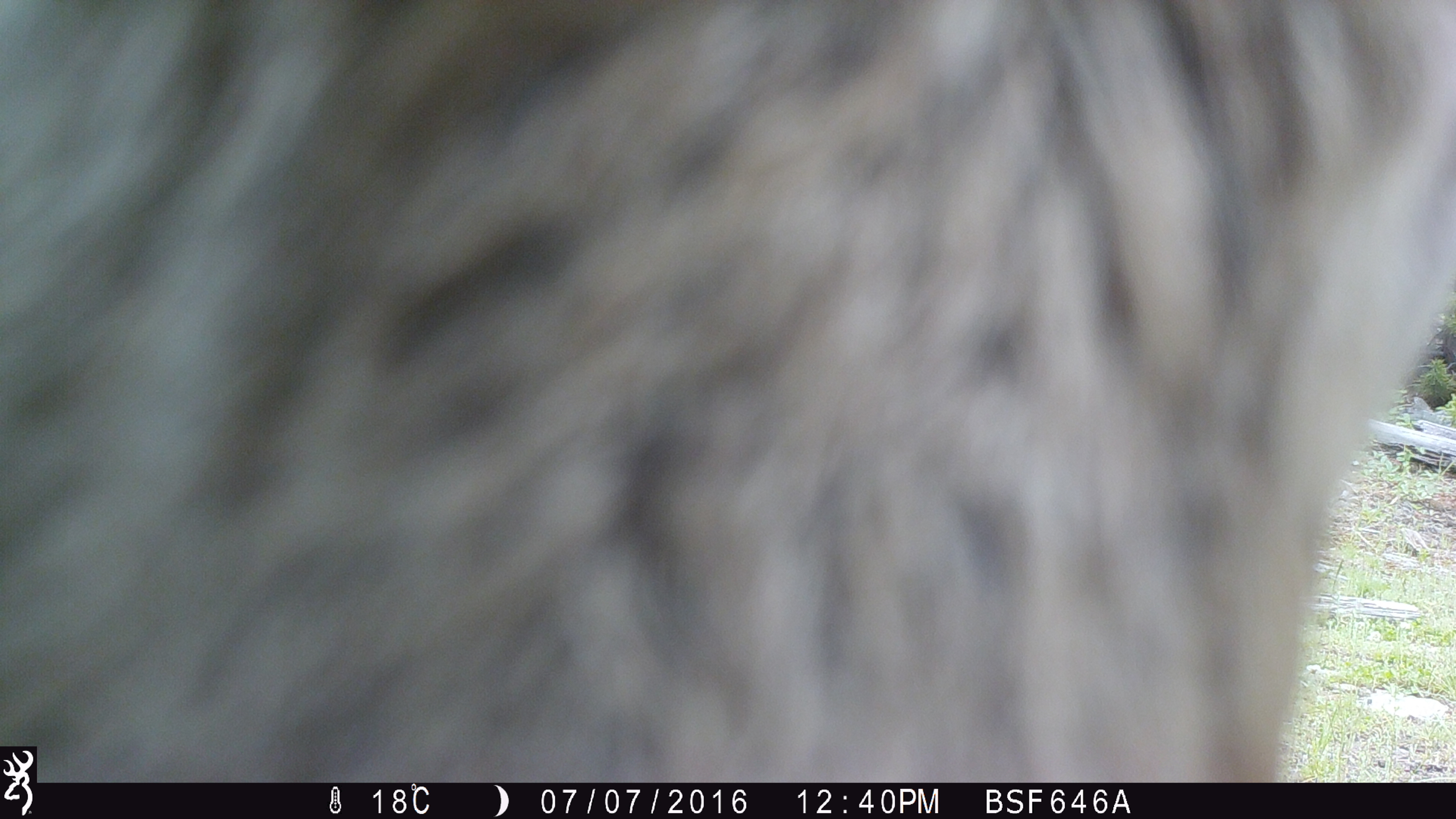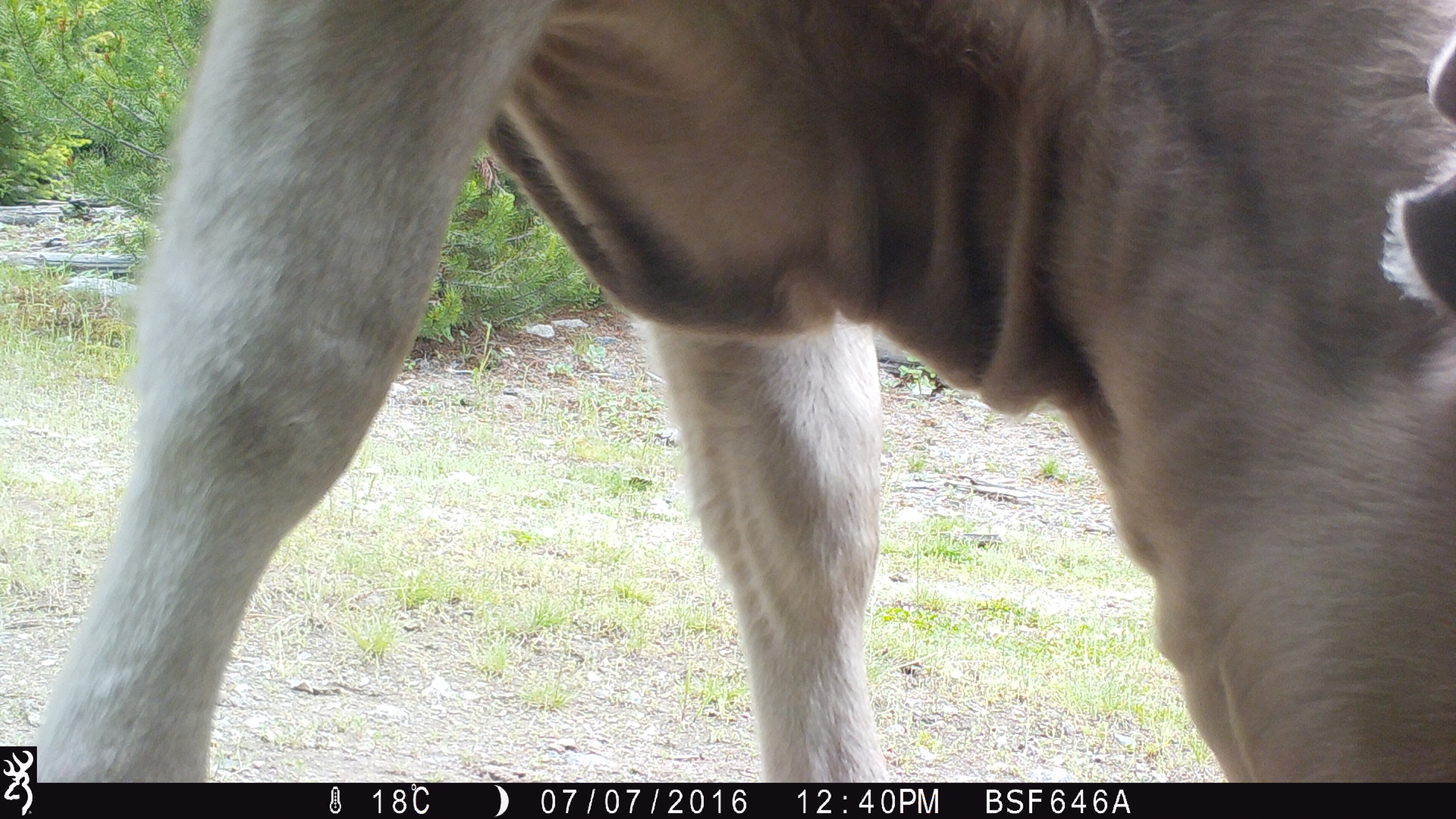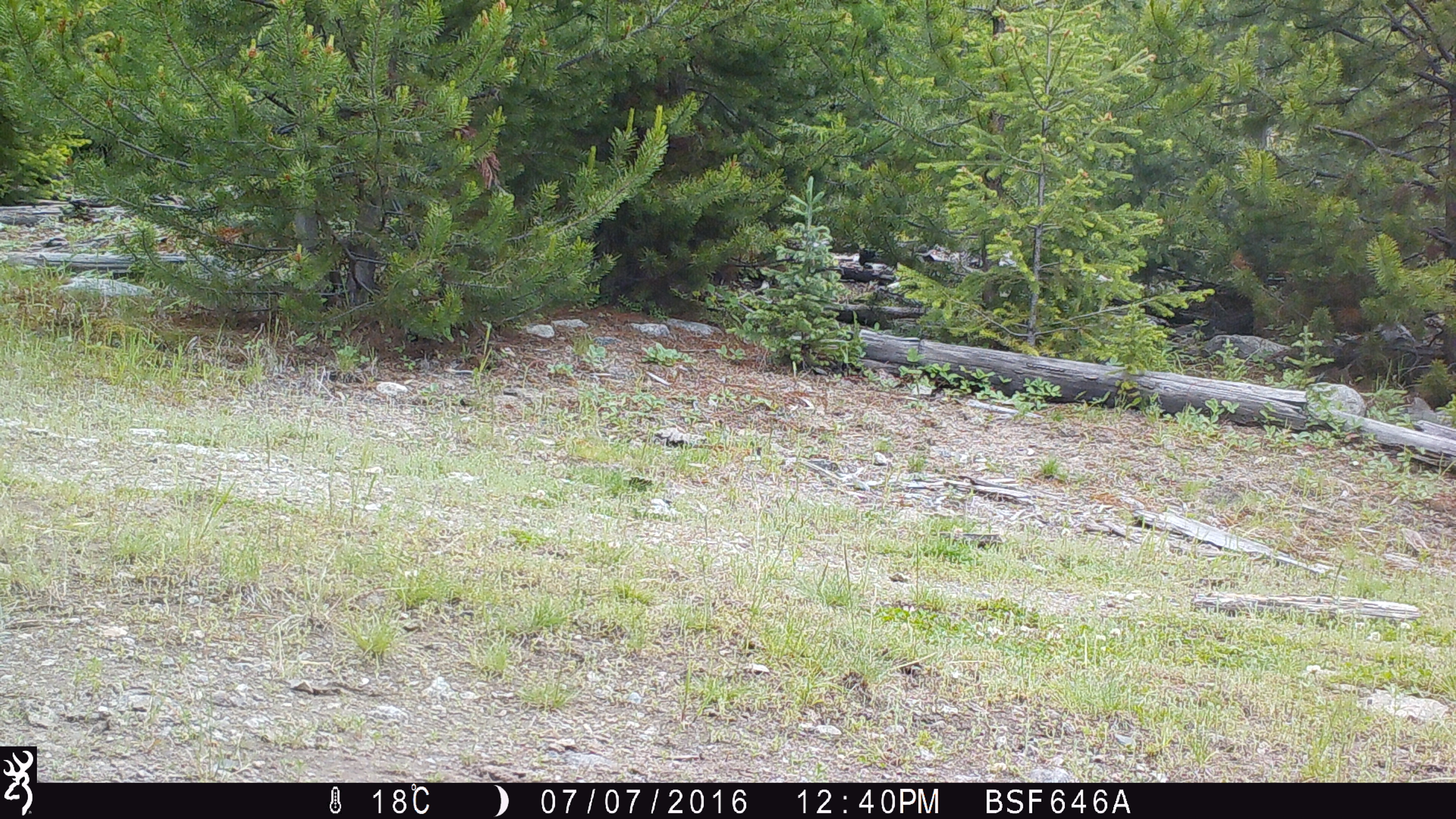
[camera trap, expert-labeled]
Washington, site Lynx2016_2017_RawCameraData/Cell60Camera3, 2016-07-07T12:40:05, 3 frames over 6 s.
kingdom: Animalia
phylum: Chordata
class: Mammalia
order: Artiodactyla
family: Bovidae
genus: Bos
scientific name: Bos taurus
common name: domestic cattle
Domestic cattle (Bos taurus). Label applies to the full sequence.